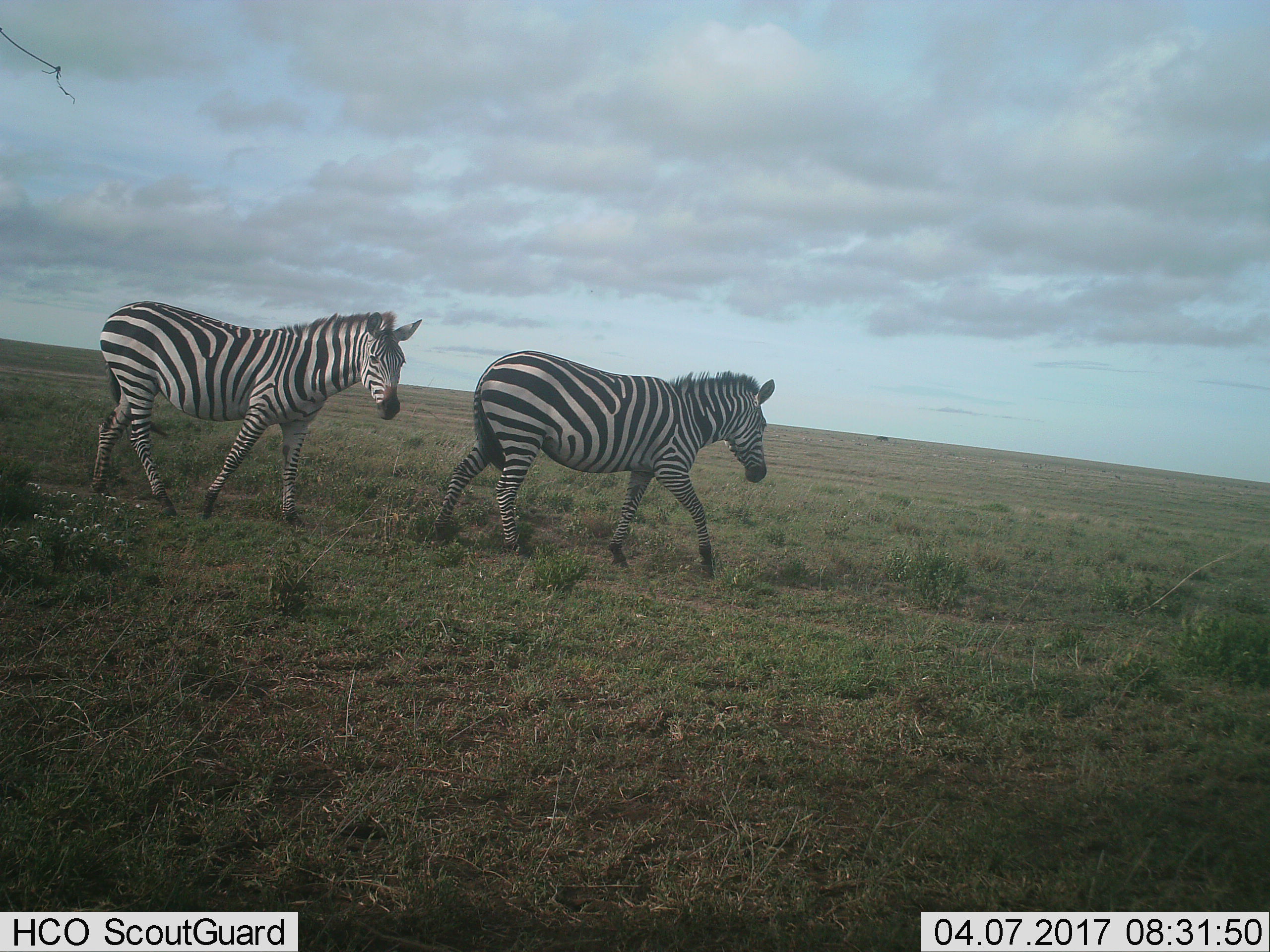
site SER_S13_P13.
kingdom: Animalia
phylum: Chordata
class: Mammalia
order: Perissodactyla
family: Equidae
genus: Equus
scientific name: Equus quagga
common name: plains zebra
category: zebraplains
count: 2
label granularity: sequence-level